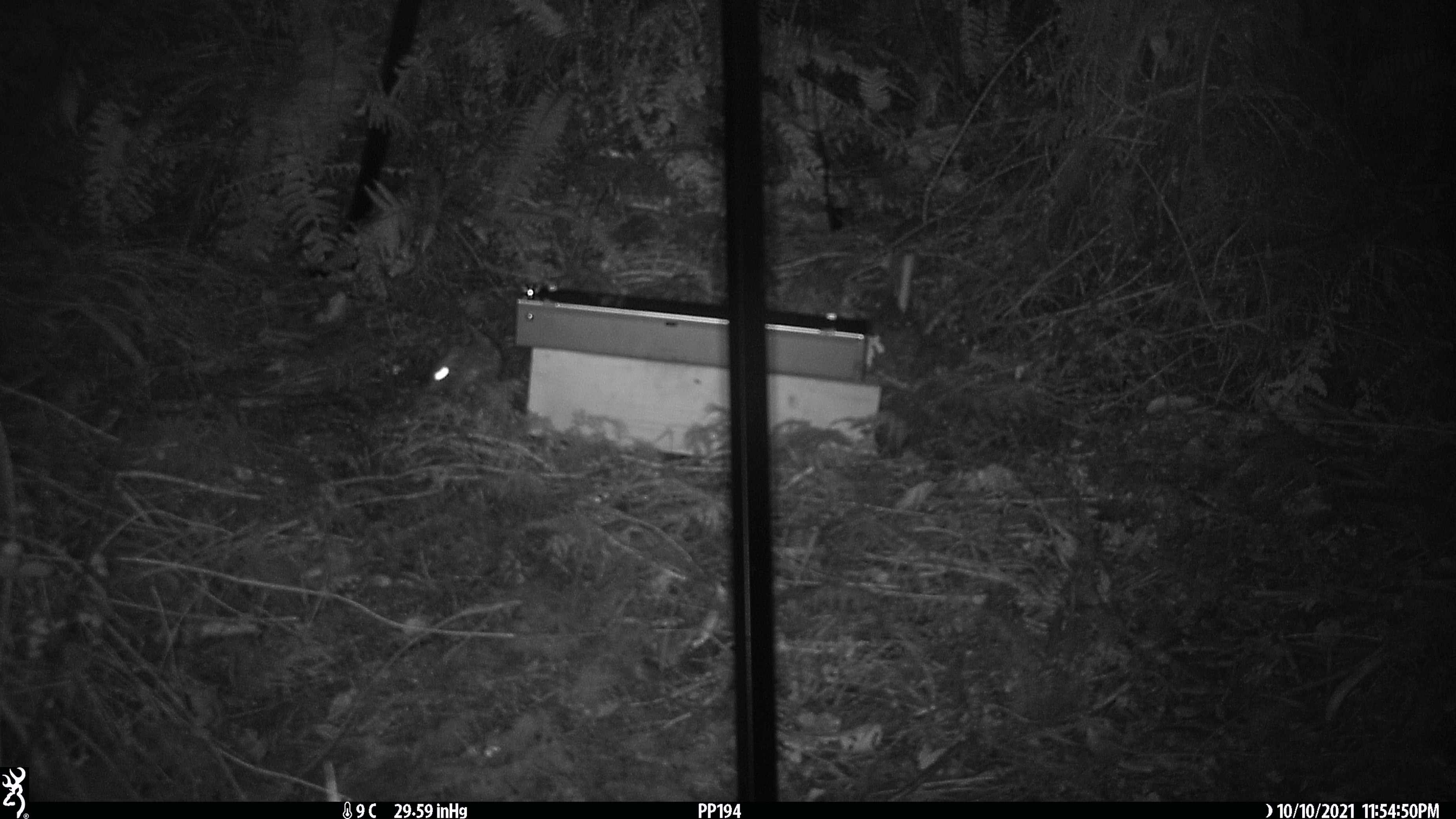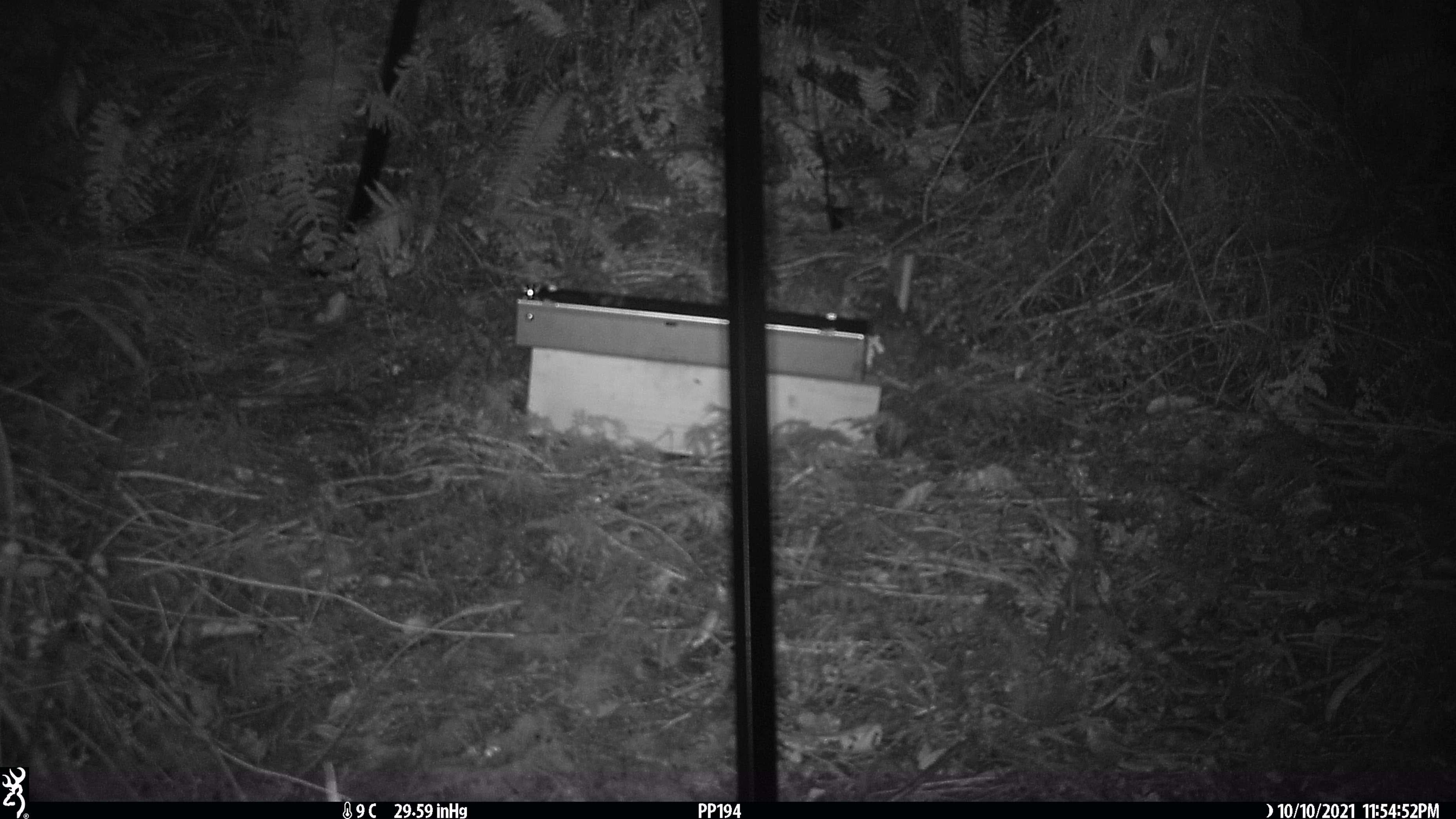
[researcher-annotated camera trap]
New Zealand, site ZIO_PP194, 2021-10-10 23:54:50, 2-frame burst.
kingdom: Animalia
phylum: Chordata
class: Mammalia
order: Rodentia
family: Muridae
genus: Rattus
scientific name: Rattus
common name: rat